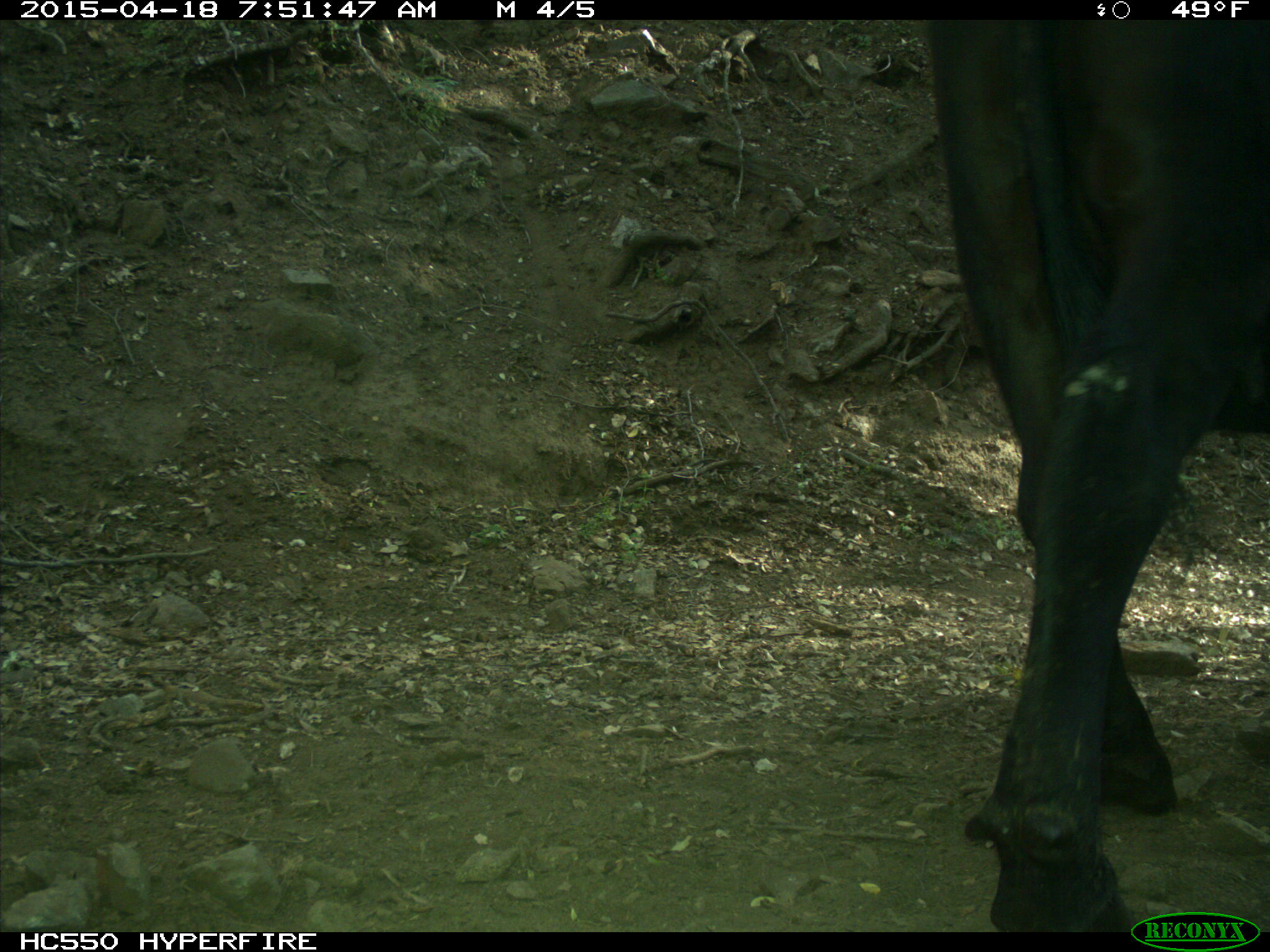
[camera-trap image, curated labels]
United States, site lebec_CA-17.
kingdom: Animalia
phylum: Chordata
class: Mammalia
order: Artiodactyla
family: Bovidae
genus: Bos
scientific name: Bos taurus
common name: domestic cow